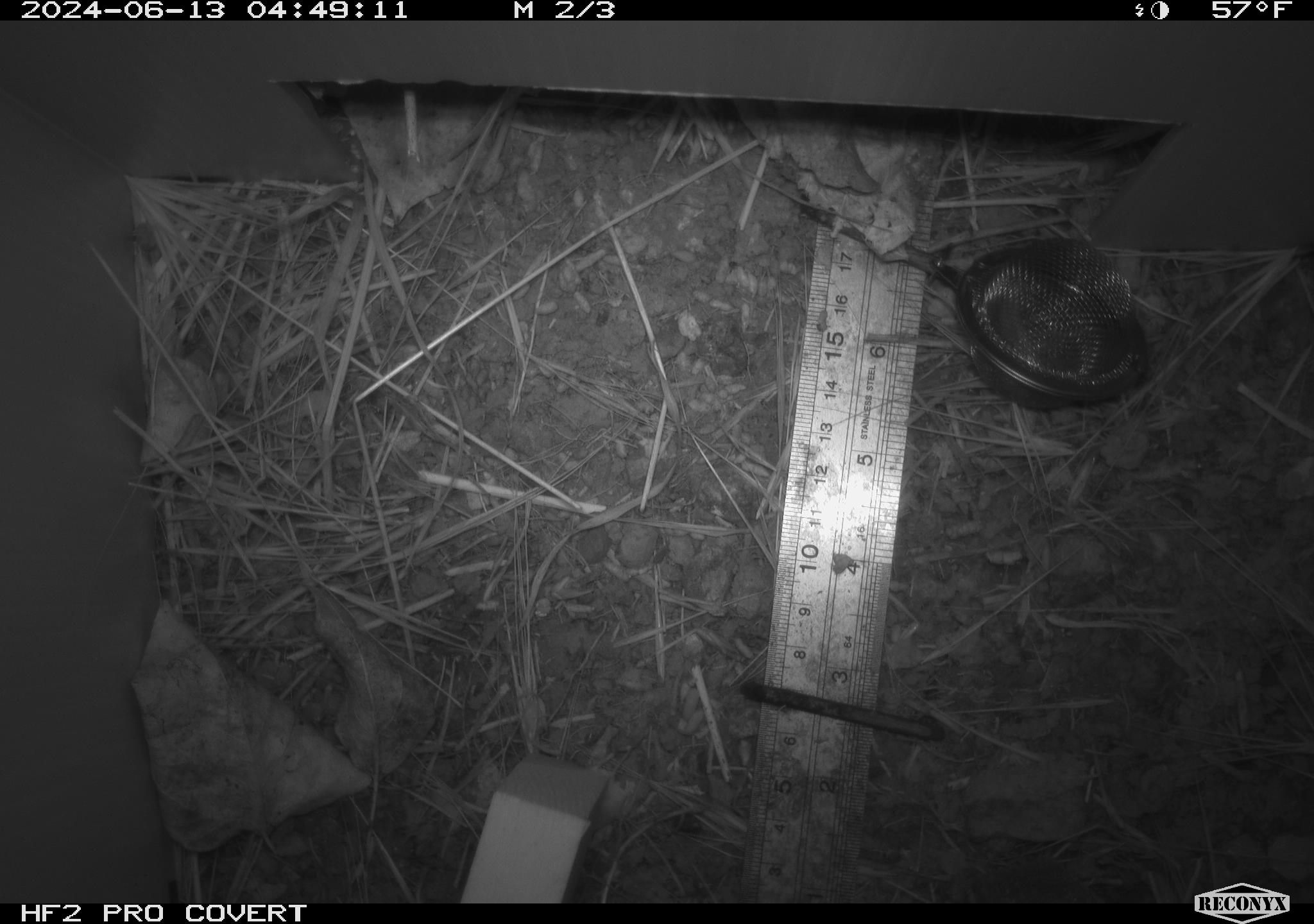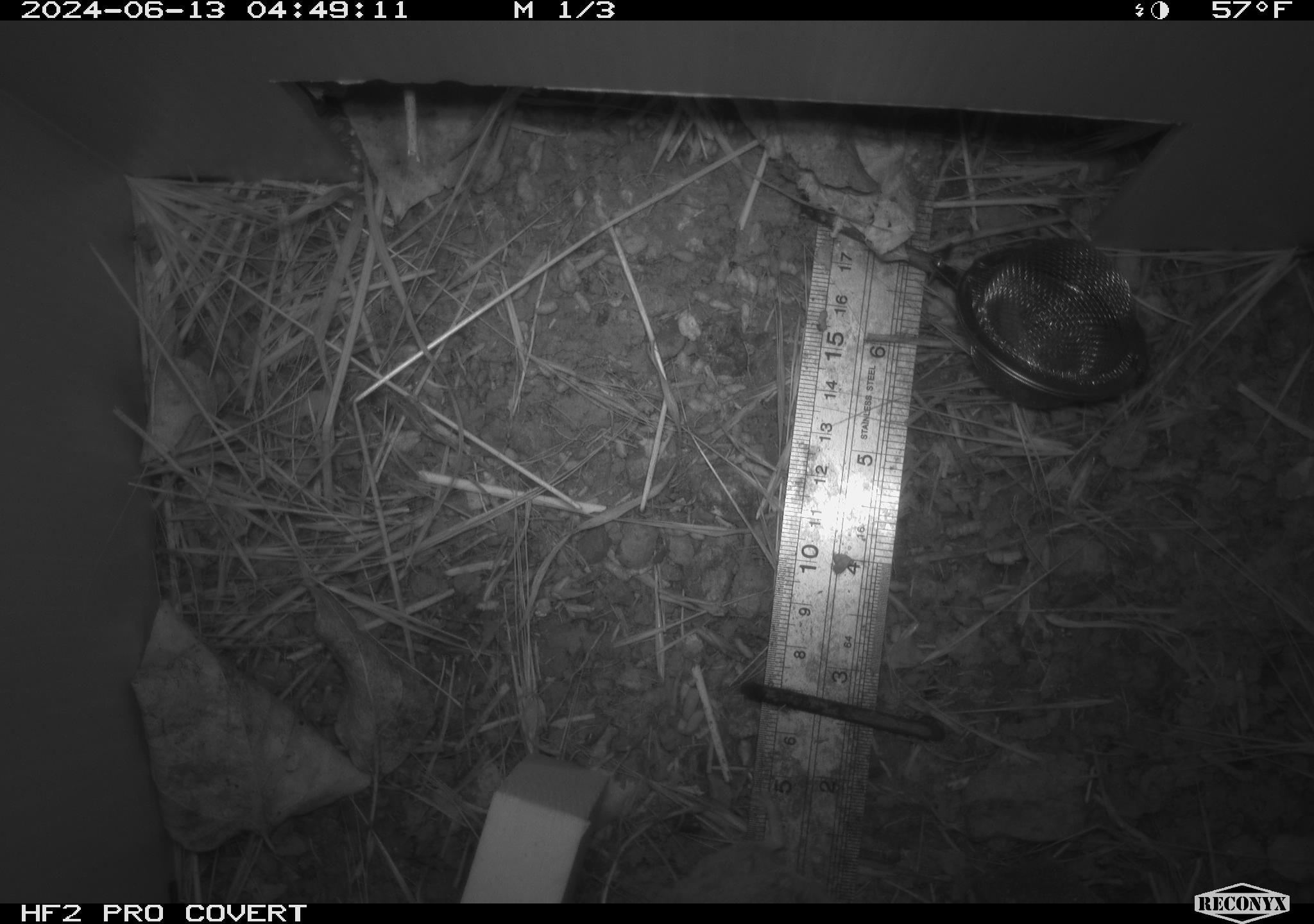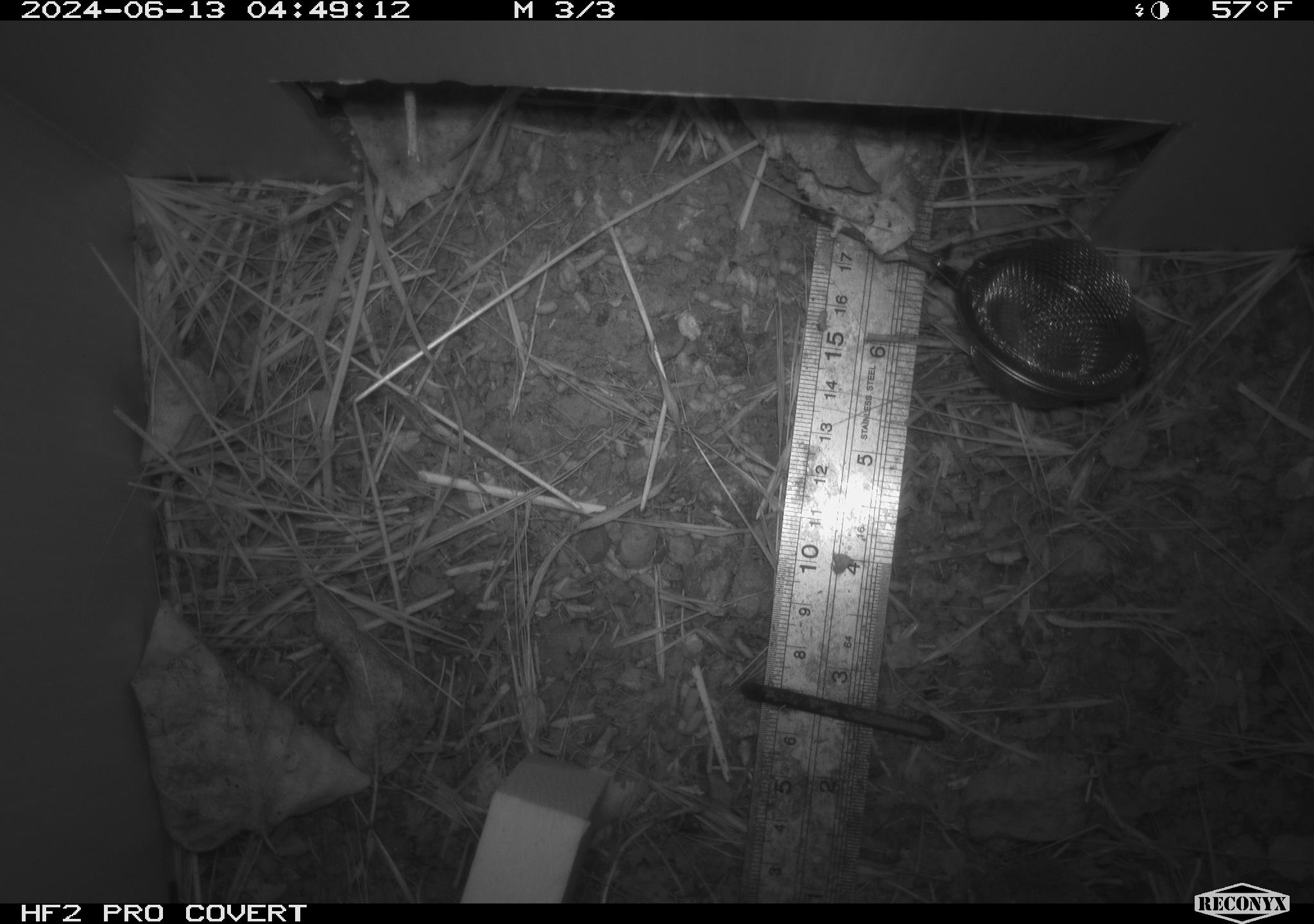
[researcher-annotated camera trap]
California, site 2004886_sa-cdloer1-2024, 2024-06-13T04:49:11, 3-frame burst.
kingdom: Animalia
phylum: Chordata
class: Mammalia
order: Rodentia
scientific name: Rodentia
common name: mouse species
Mouse species (Rodentia).